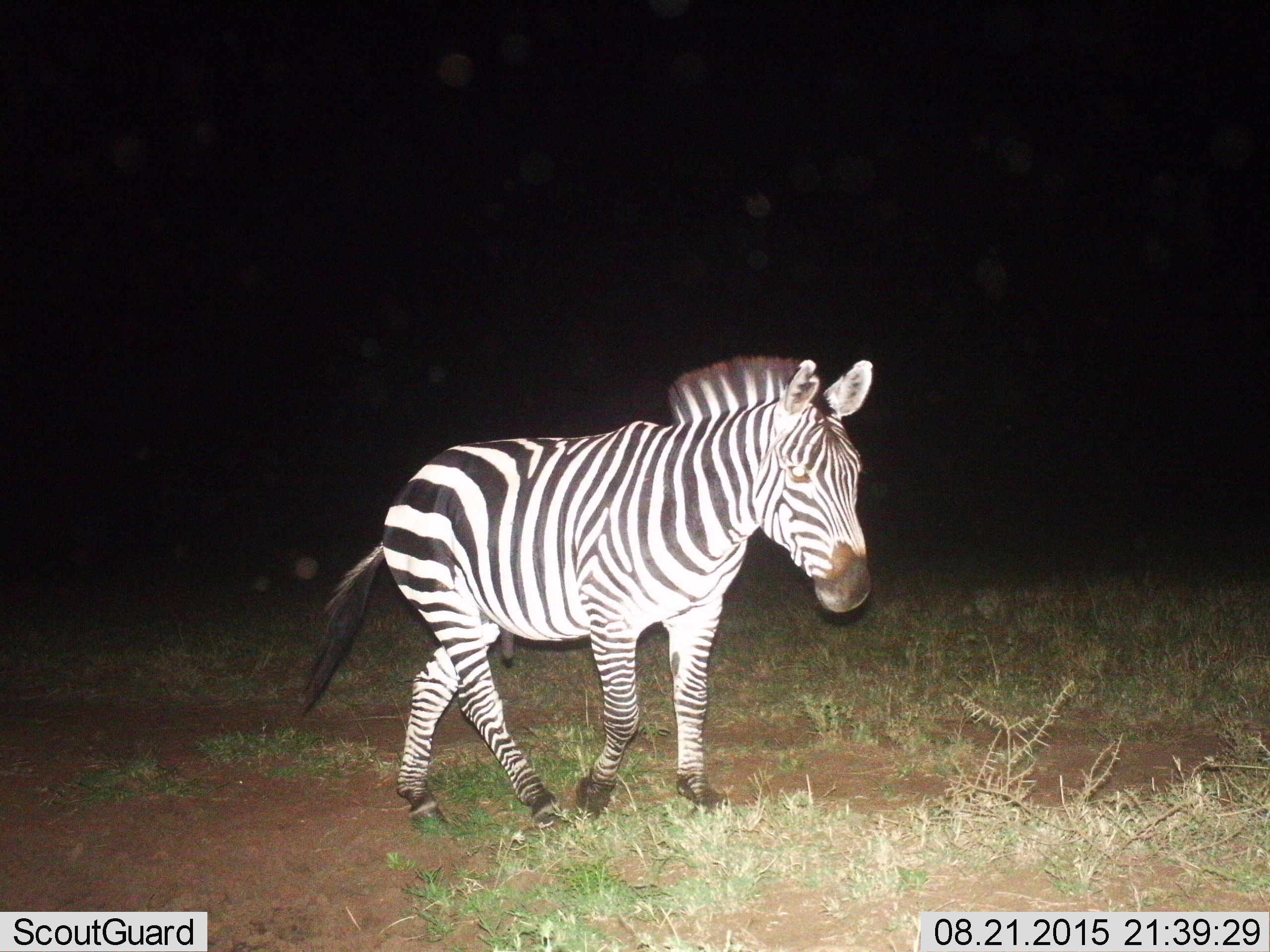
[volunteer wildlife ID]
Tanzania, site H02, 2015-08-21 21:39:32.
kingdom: Animalia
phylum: Chordata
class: Mammalia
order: Perissodactyla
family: Equidae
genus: Equus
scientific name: Equus quagga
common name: plains zebra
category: zebra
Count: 1.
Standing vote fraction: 20%.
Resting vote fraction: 0%.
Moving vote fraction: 90%.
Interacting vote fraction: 0%.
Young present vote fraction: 0%.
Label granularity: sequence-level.